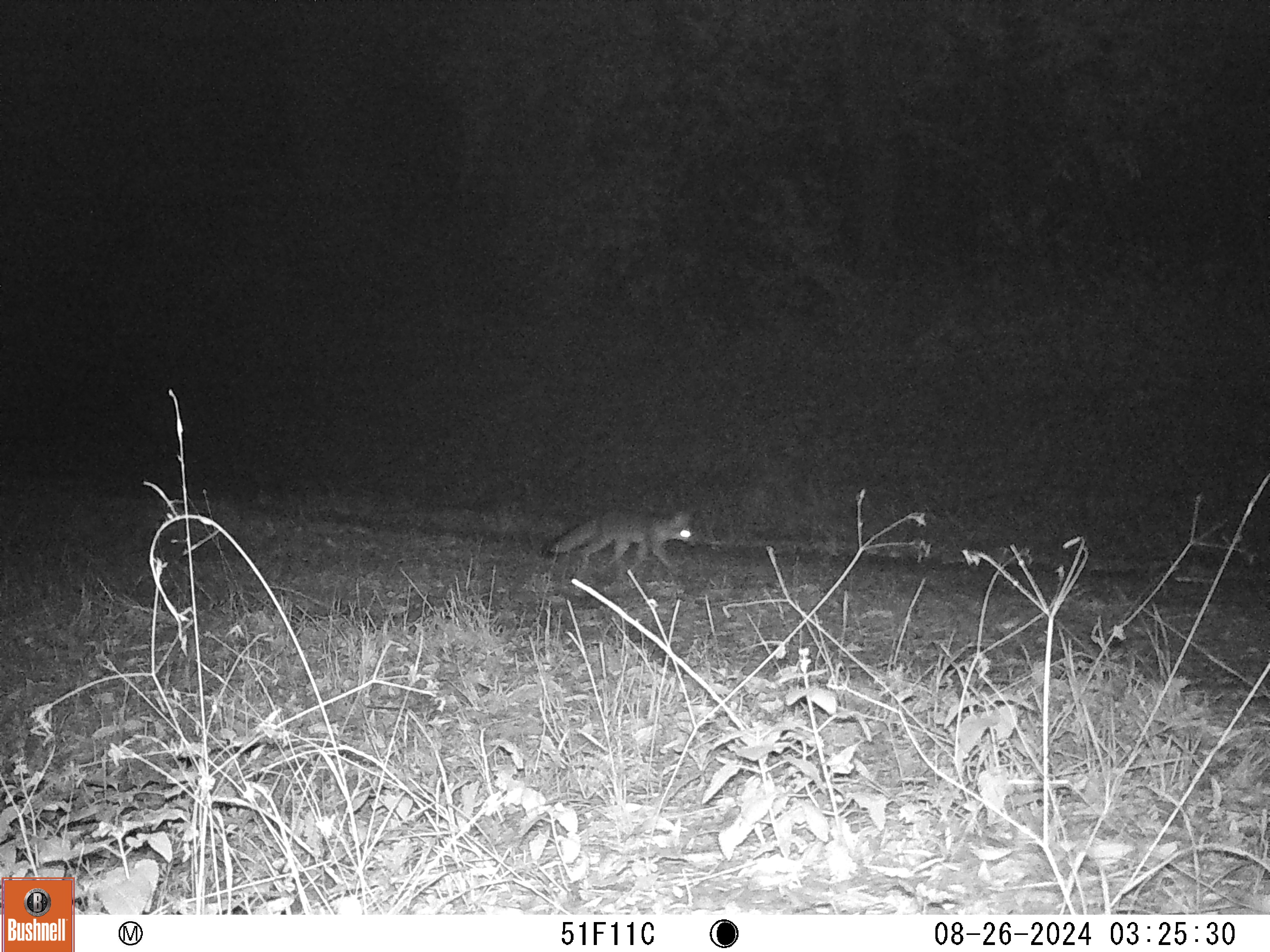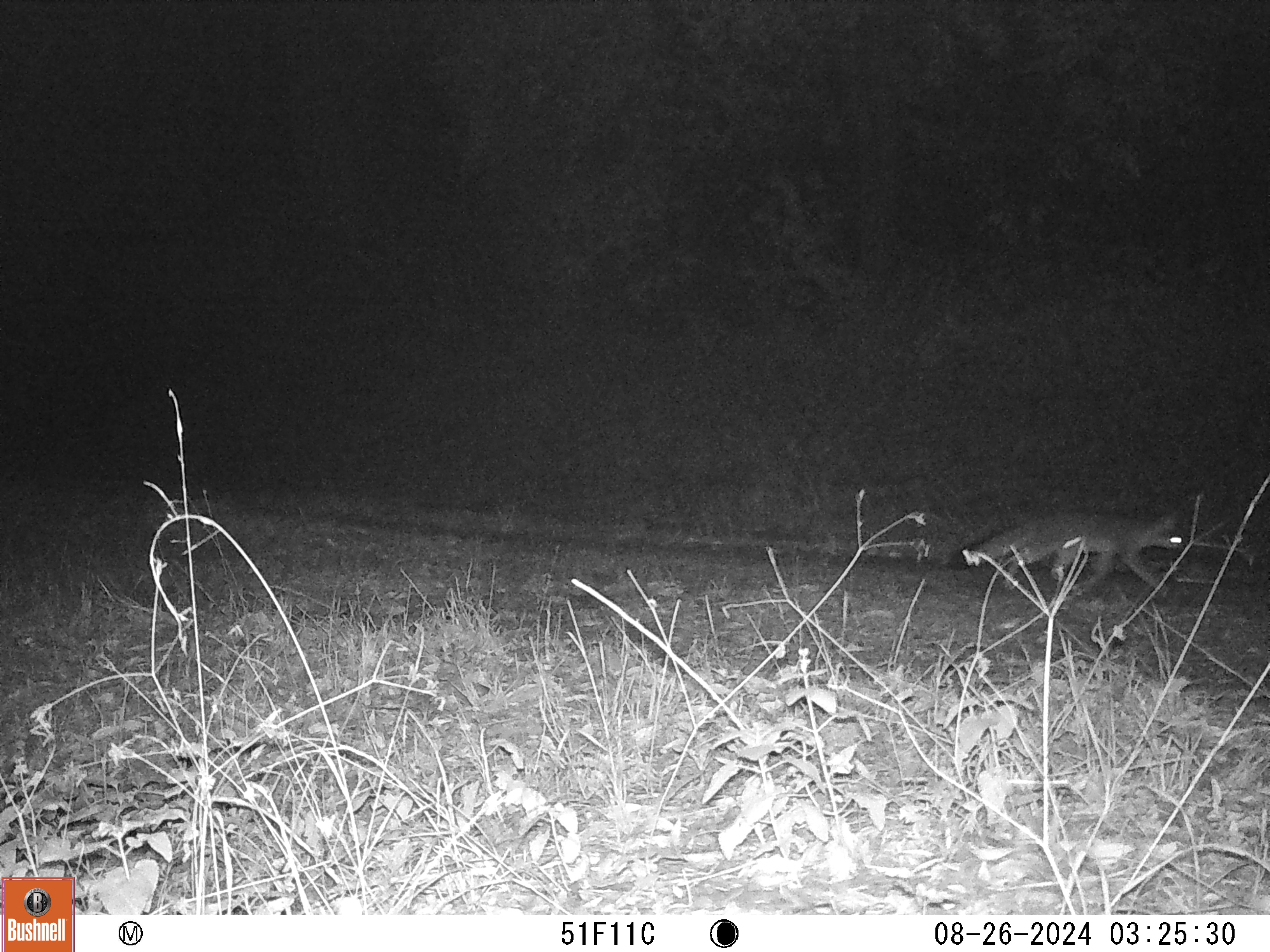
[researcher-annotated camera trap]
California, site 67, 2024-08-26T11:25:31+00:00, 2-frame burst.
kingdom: Animalia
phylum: Chordata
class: Mammalia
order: Carnivora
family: Canidae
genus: Urocyon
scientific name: Urocyon cinereoargenteus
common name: gray fox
Gray fox (Urocyon cinereoargenteus).